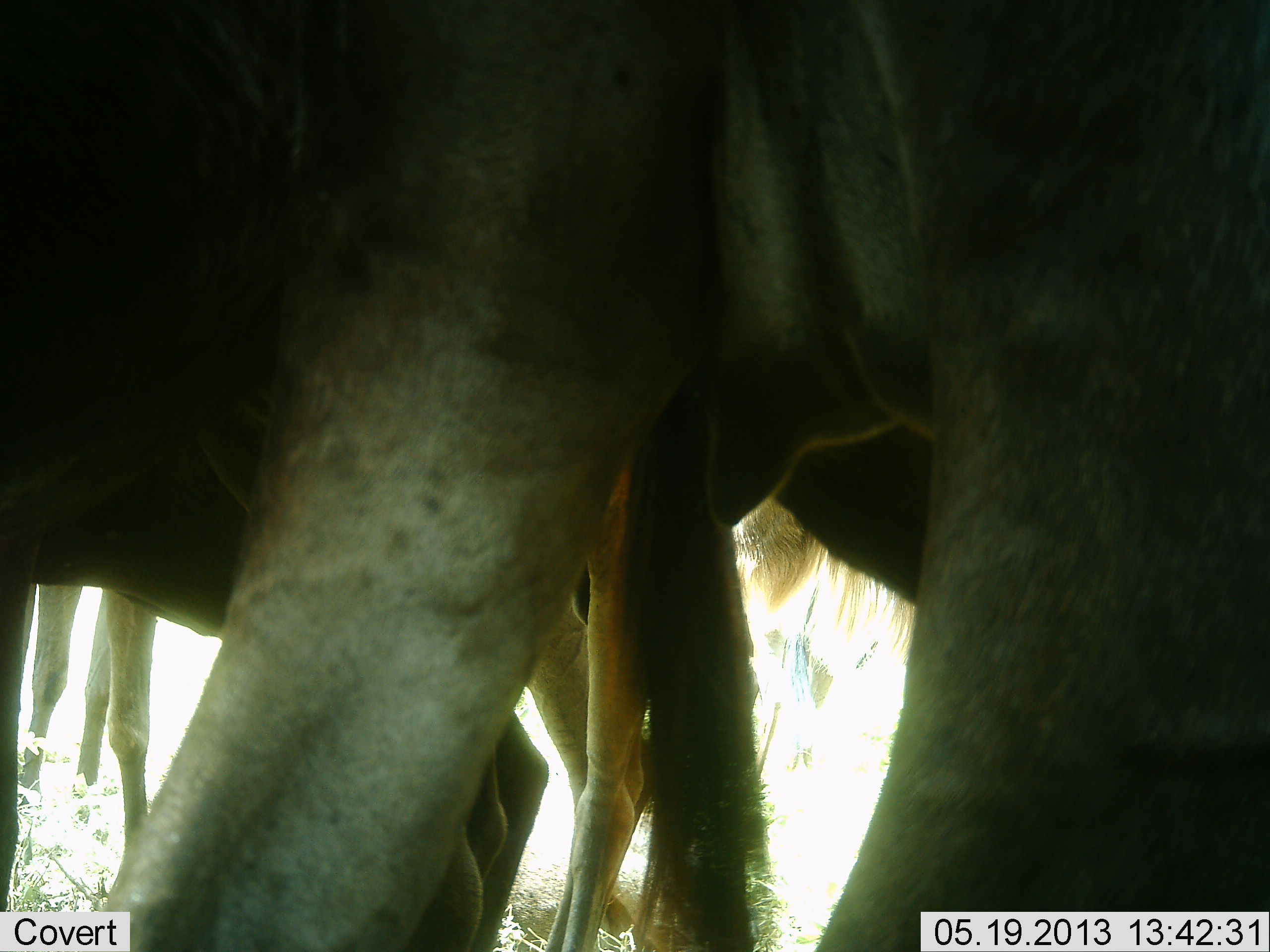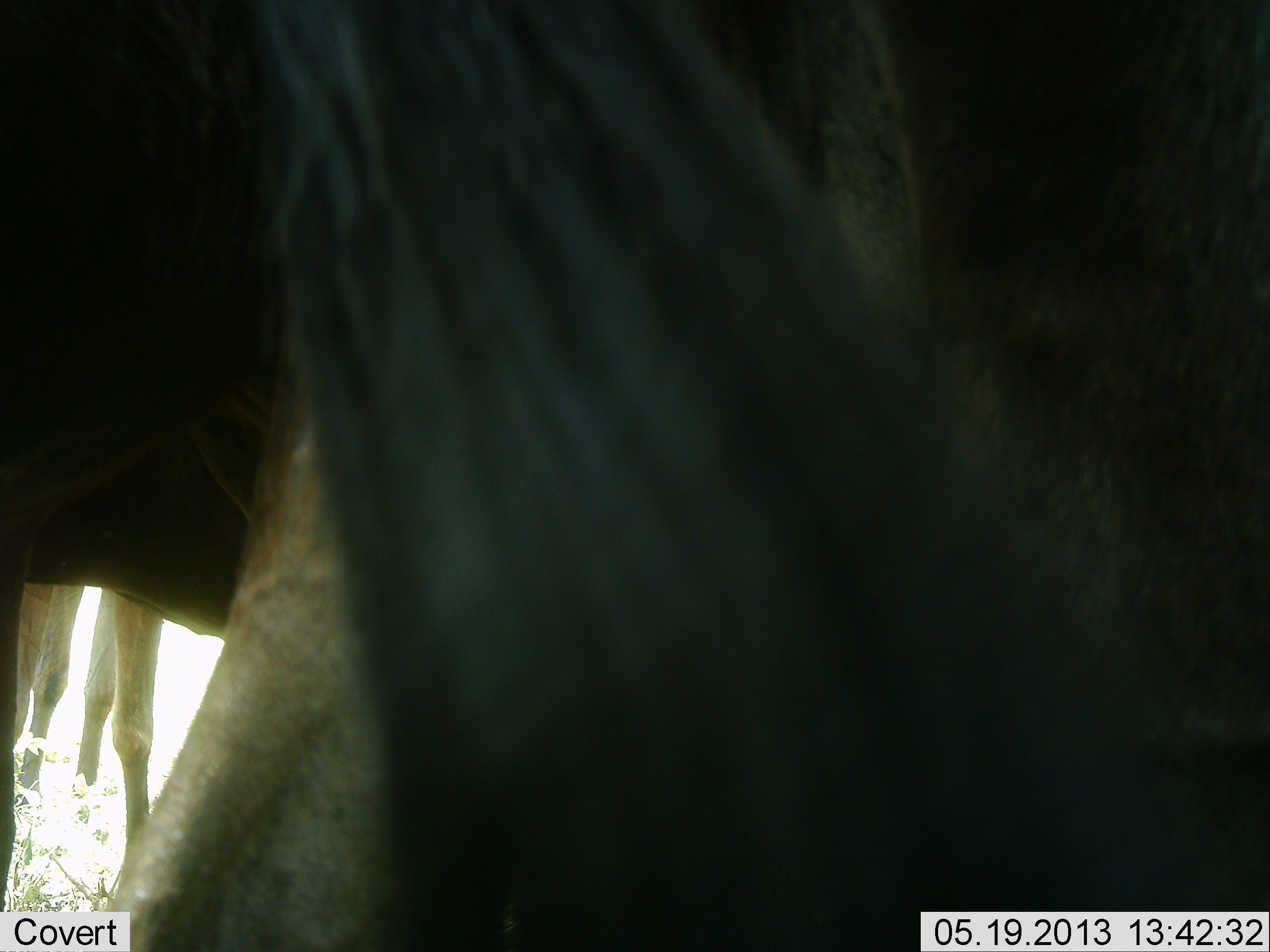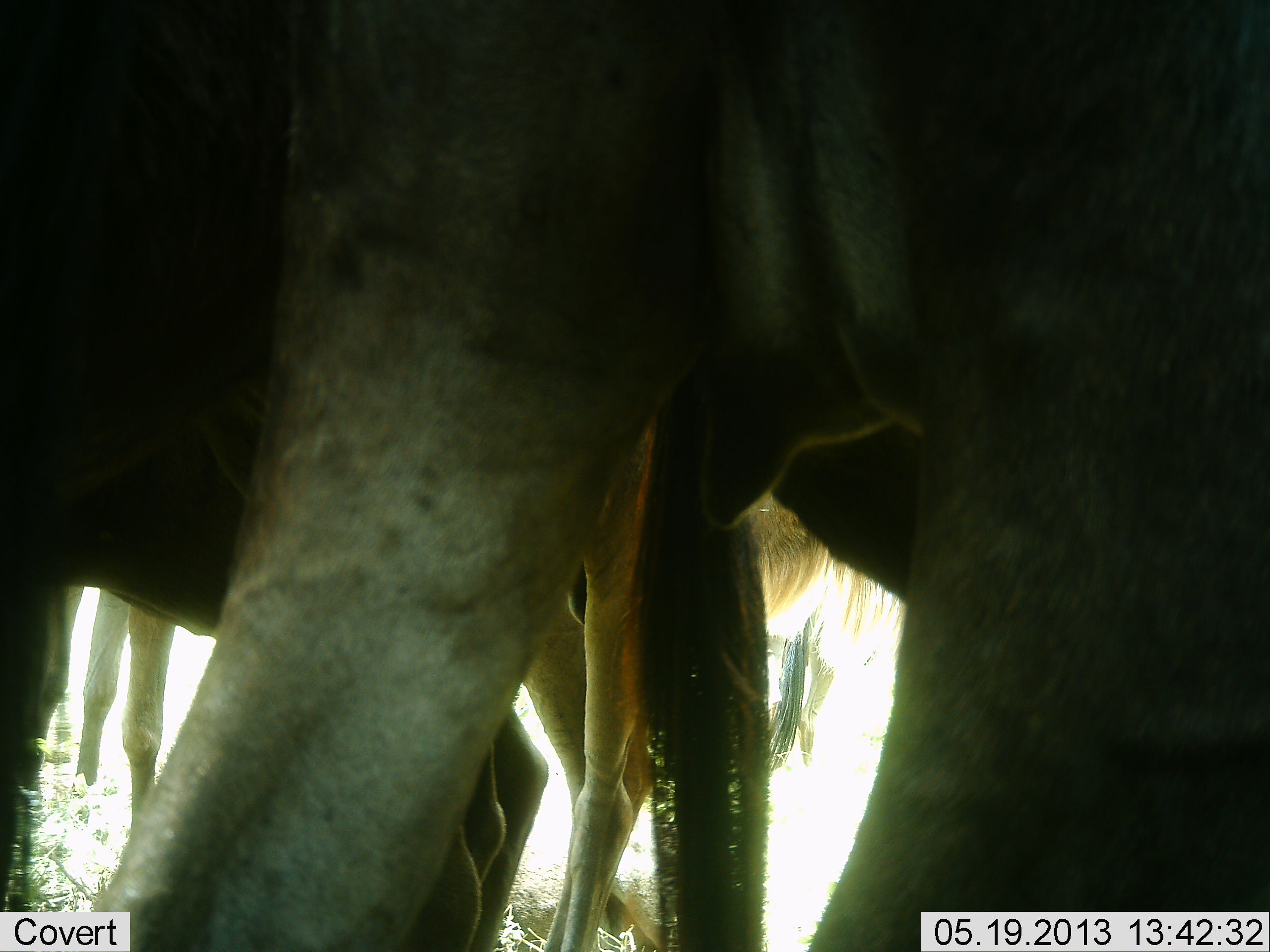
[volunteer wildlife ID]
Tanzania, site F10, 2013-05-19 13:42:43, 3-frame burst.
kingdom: Animalia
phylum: Chordata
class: Mammalia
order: Artiodactyla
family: Bovidae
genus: Connochaetes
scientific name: Connochaetes taurinus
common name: blue wildebeest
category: wildebeest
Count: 4.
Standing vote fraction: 90%.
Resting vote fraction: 0%.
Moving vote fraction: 10%.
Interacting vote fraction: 0%.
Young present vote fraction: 0%.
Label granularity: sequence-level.